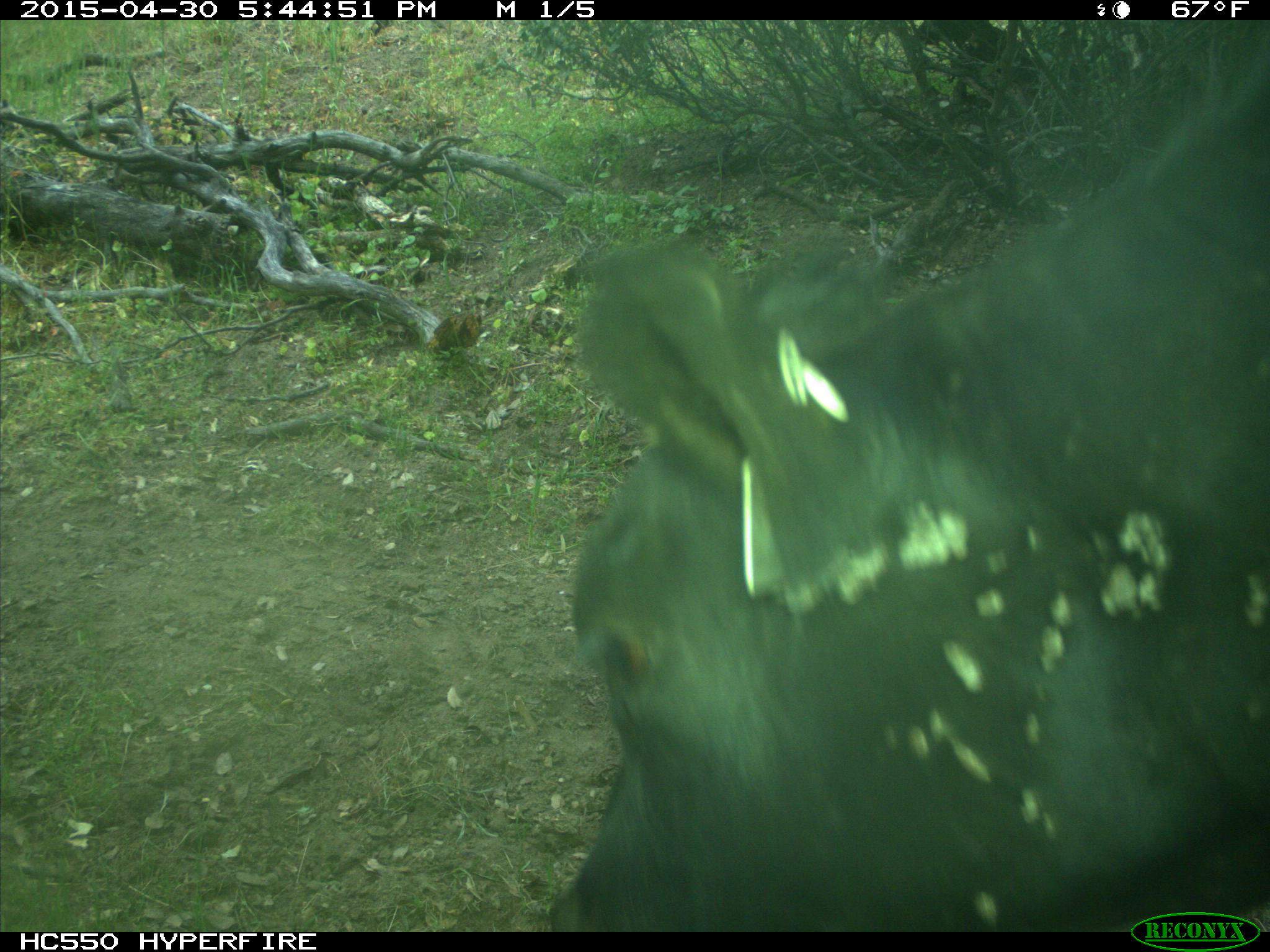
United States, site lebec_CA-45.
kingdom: Animalia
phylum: Chordata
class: Mammalia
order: Artiodactyla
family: Bovidae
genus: Bos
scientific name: Bos taurus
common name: domestic cow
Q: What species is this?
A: Bos taurus (domestic cow).